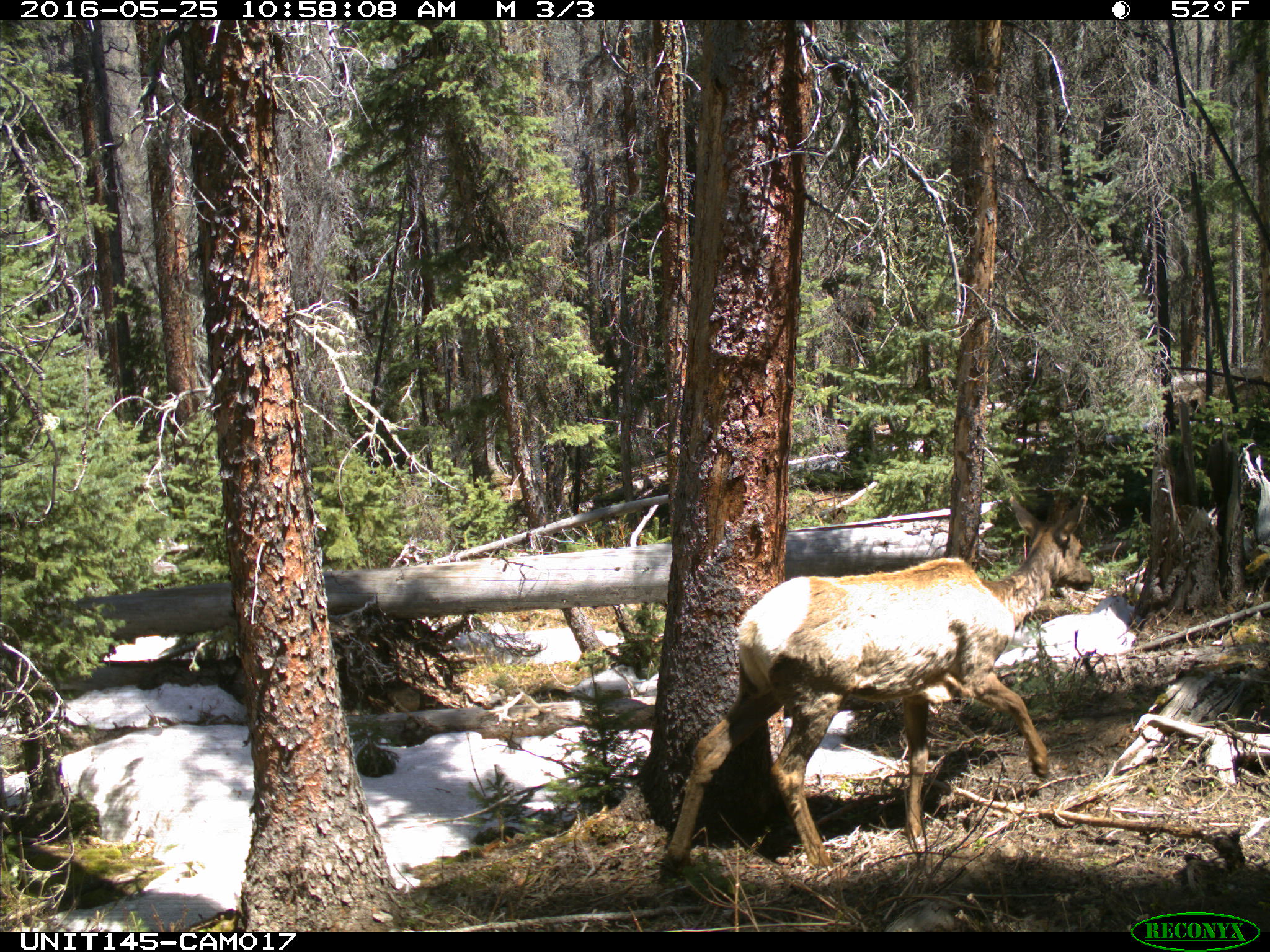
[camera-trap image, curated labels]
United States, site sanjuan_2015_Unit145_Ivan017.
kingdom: Animalia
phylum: Chordata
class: Mammalia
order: Artiodactyla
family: Cervidae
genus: Cervus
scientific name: Cervus elaphus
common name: red deer